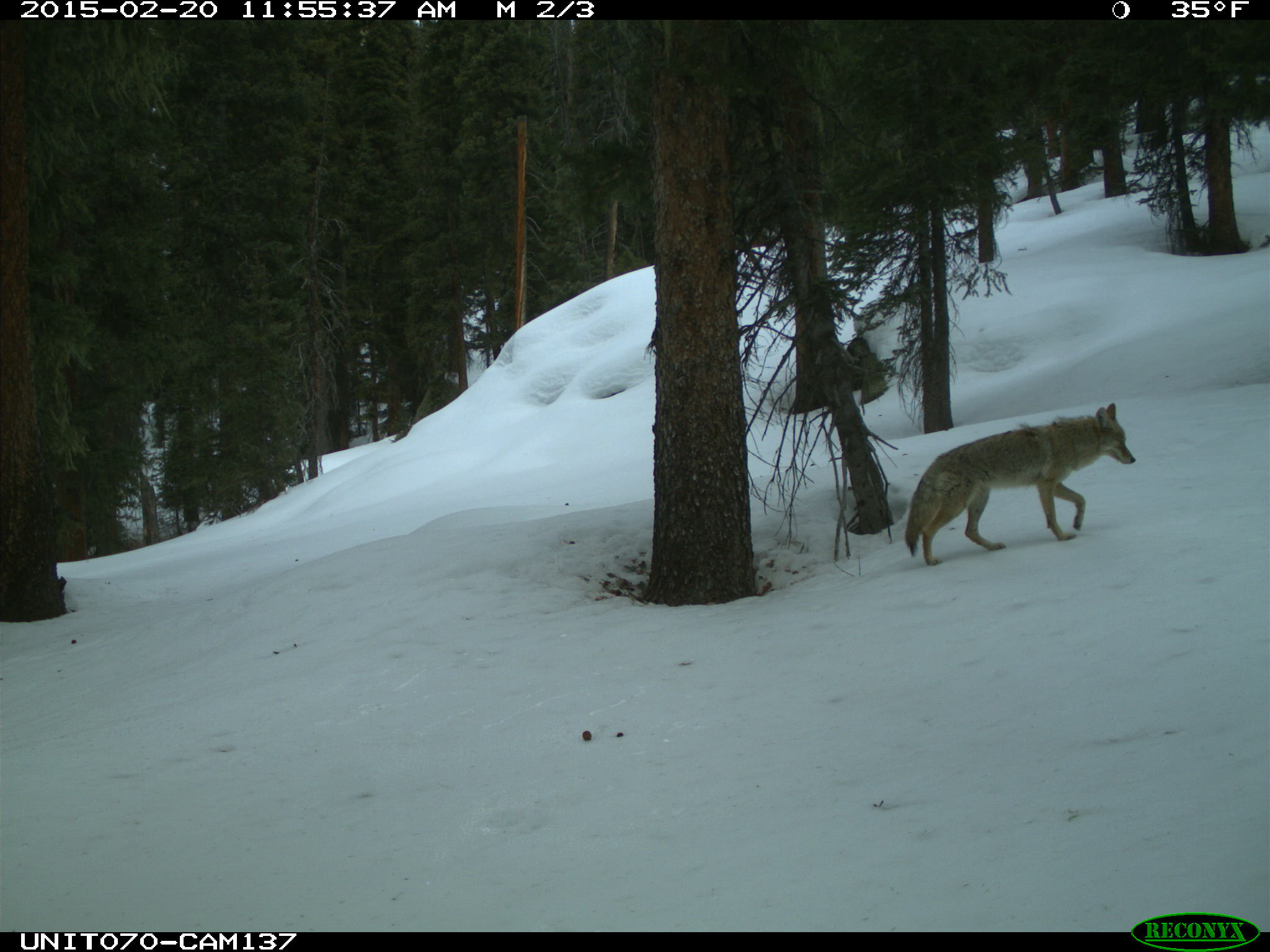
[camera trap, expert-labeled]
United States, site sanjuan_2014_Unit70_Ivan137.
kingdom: Animalia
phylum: Chordata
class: Mammalia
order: Carnivora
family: Canidae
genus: Canis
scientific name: Canis latrans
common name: coyote